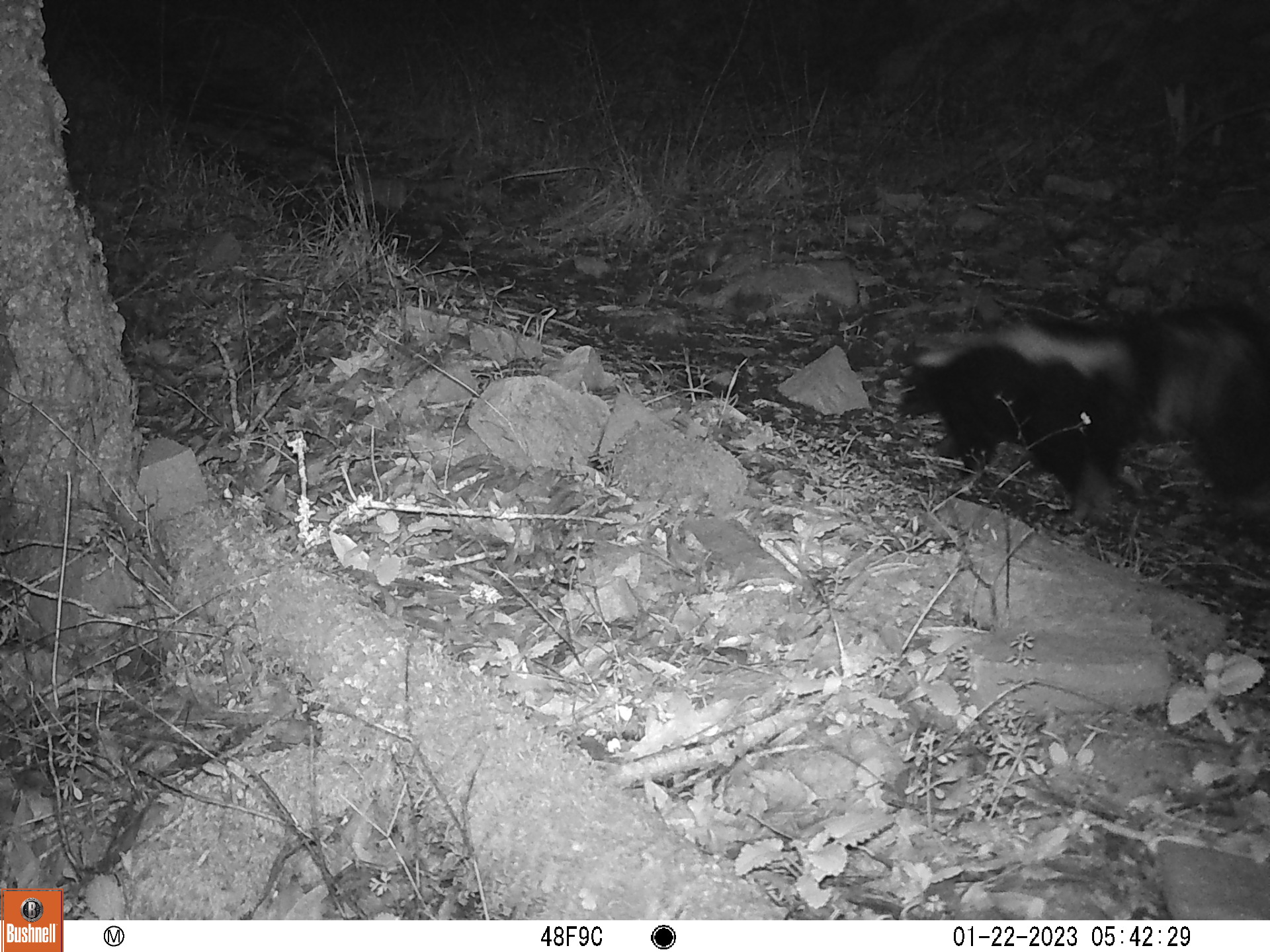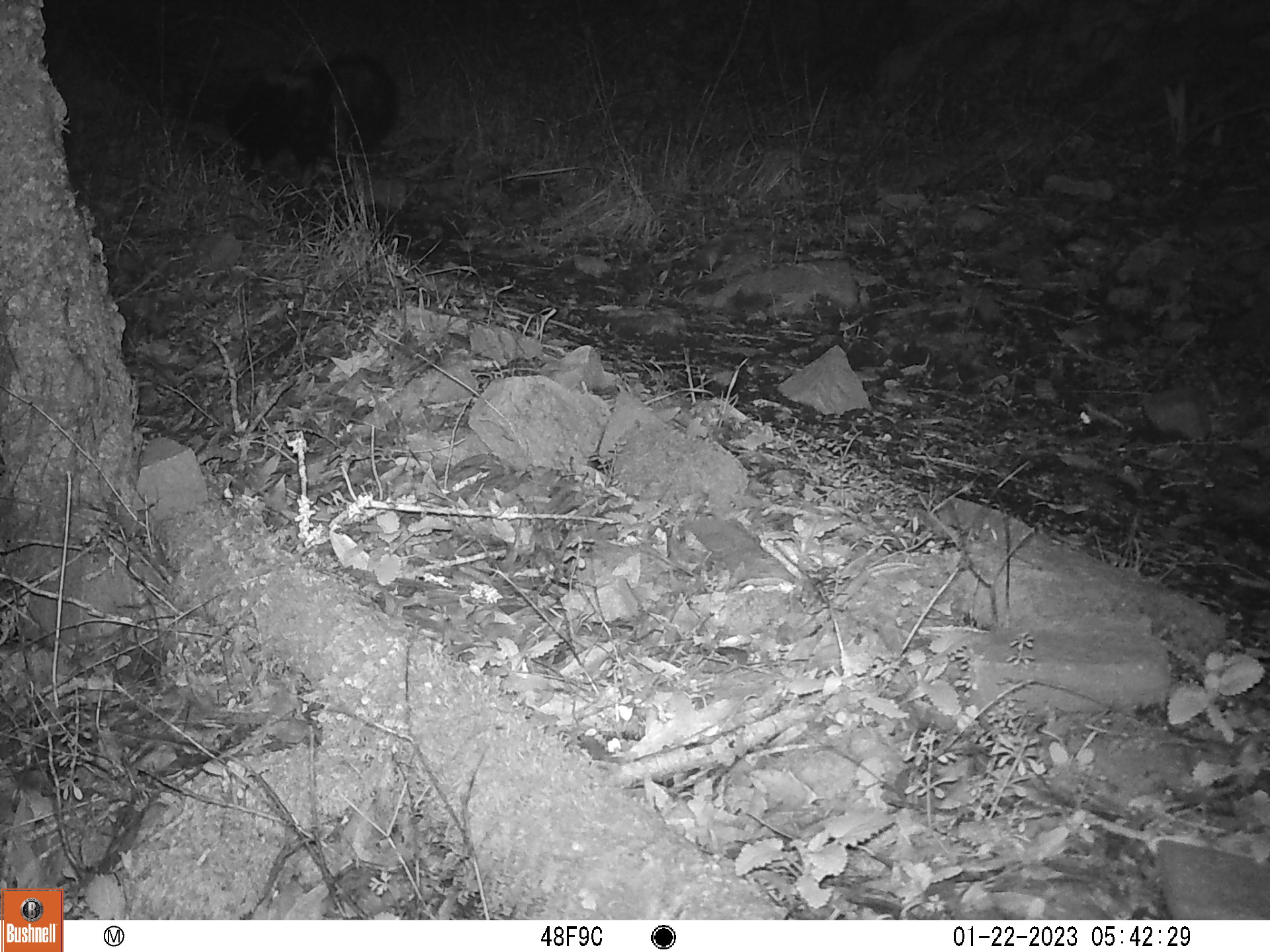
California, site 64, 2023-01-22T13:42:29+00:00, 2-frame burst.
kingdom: Animalia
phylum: Chordata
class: Mammalia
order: Carnivora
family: Mephitidae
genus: Mephitis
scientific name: Mephitis mephitis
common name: striped skunk